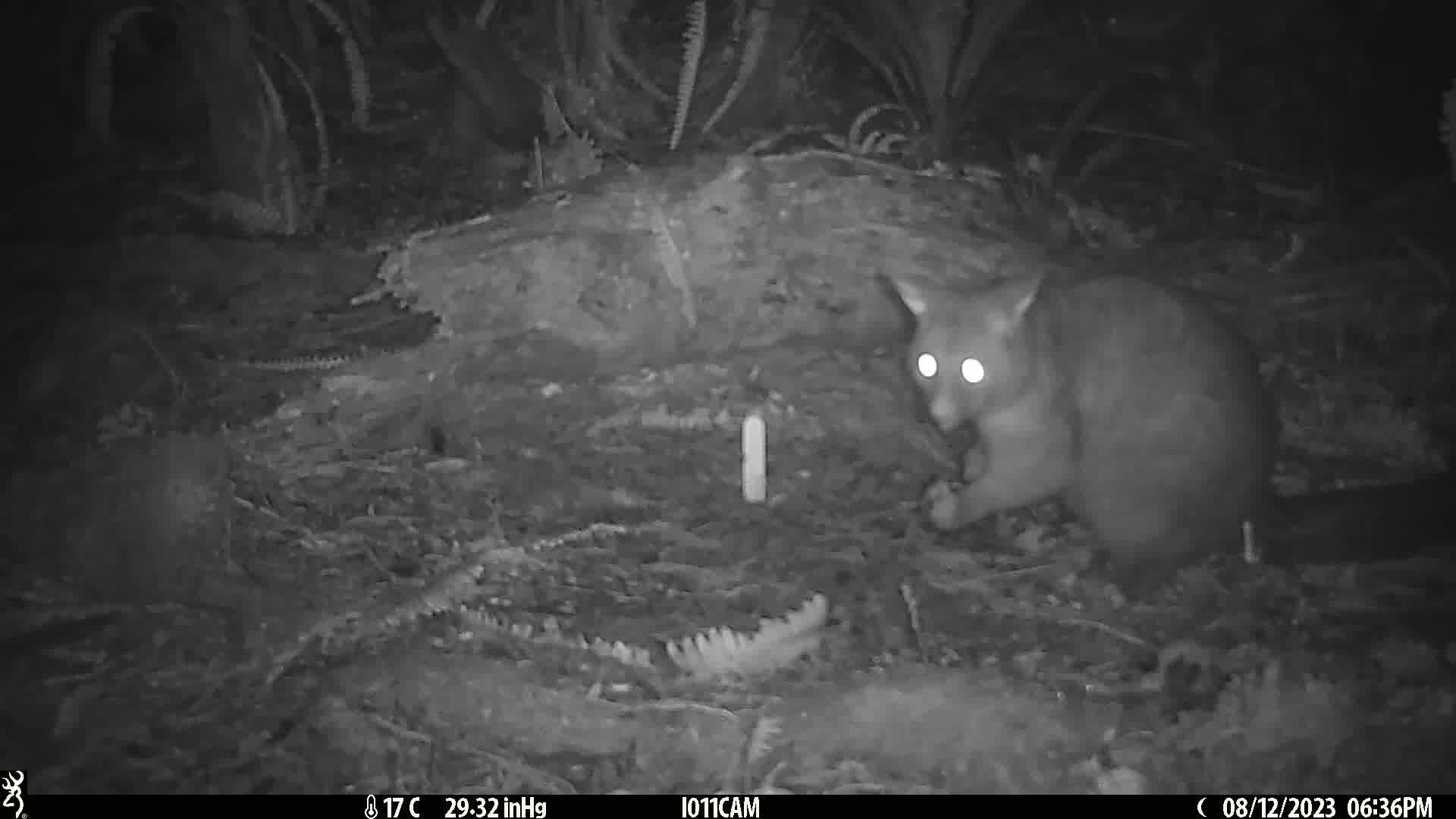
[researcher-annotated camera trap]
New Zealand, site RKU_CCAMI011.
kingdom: Animalia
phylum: Chordata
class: Mammalia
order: Diprotodontia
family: Phalangeridae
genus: Trichosurus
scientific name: Trichosurus vulpecula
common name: common brushtail possum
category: possum